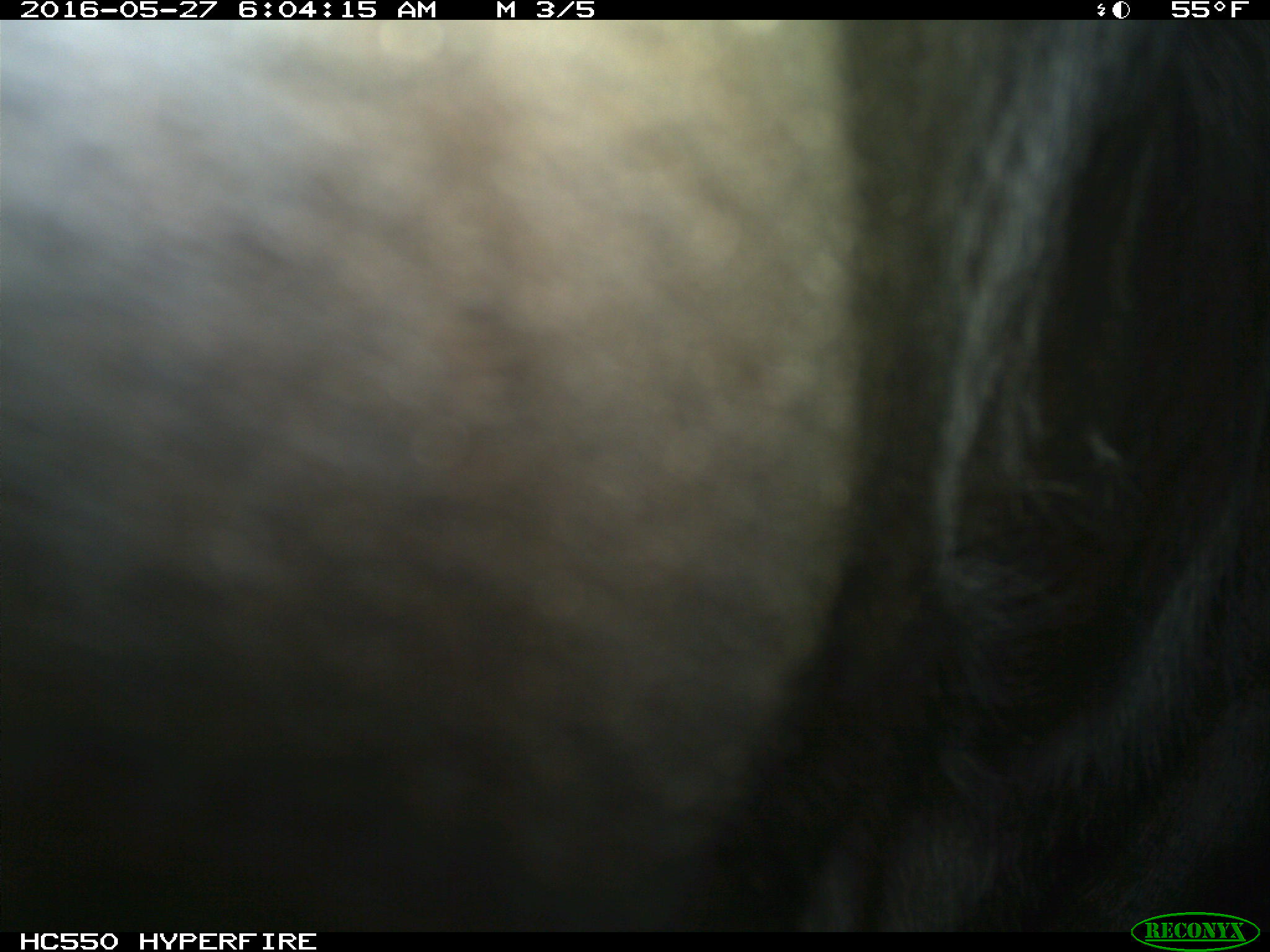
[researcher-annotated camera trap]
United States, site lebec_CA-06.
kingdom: Animalia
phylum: Chordata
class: Mammalia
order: Artiodactyla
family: Bovidae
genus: Bos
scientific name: Bos taurus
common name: domestic cow